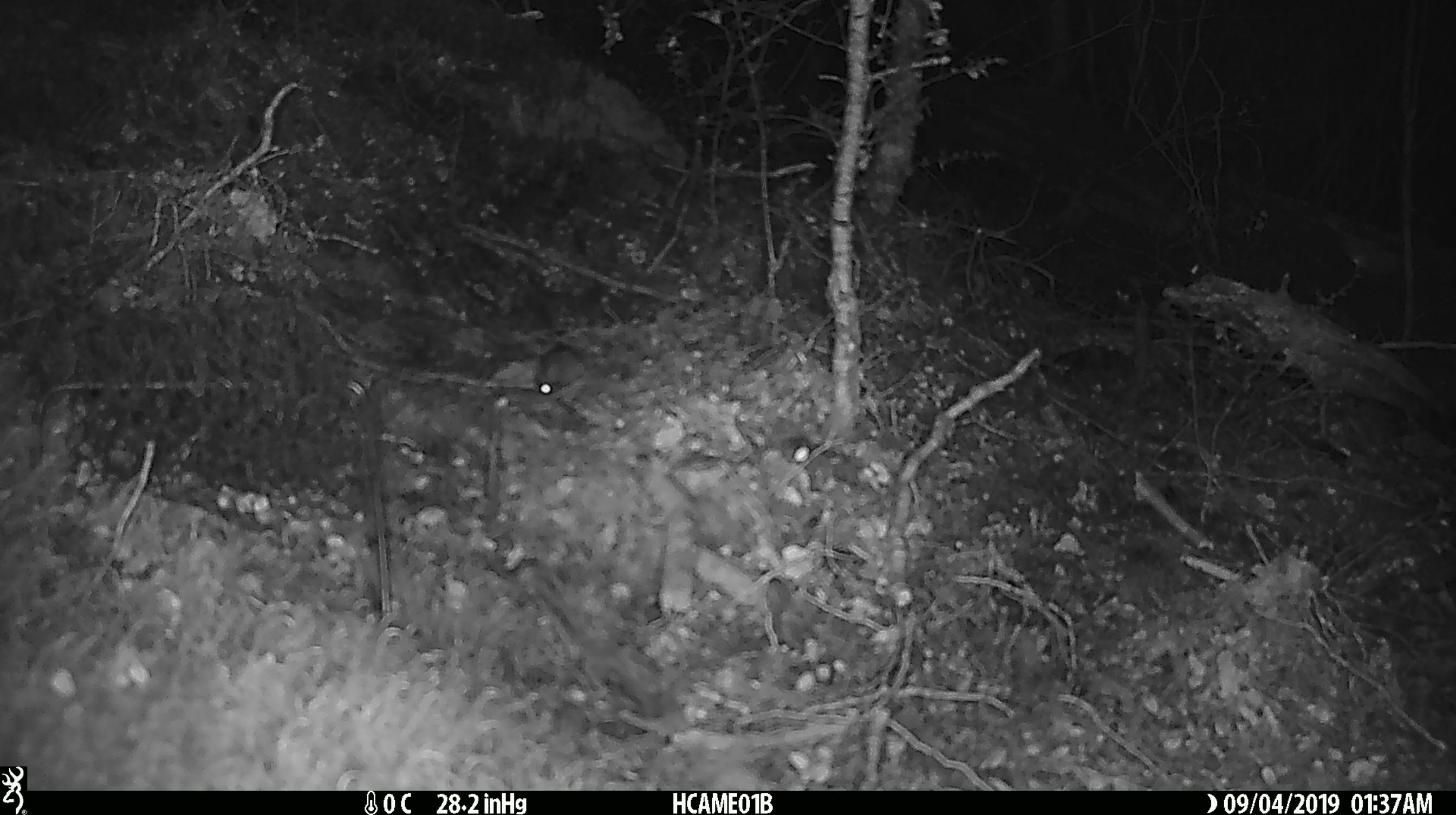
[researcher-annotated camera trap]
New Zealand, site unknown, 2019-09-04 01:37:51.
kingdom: Animalia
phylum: Chordata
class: Mammalia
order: Rodentia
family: Muridae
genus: Mus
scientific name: Mus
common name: mouse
Mouse (Mus).